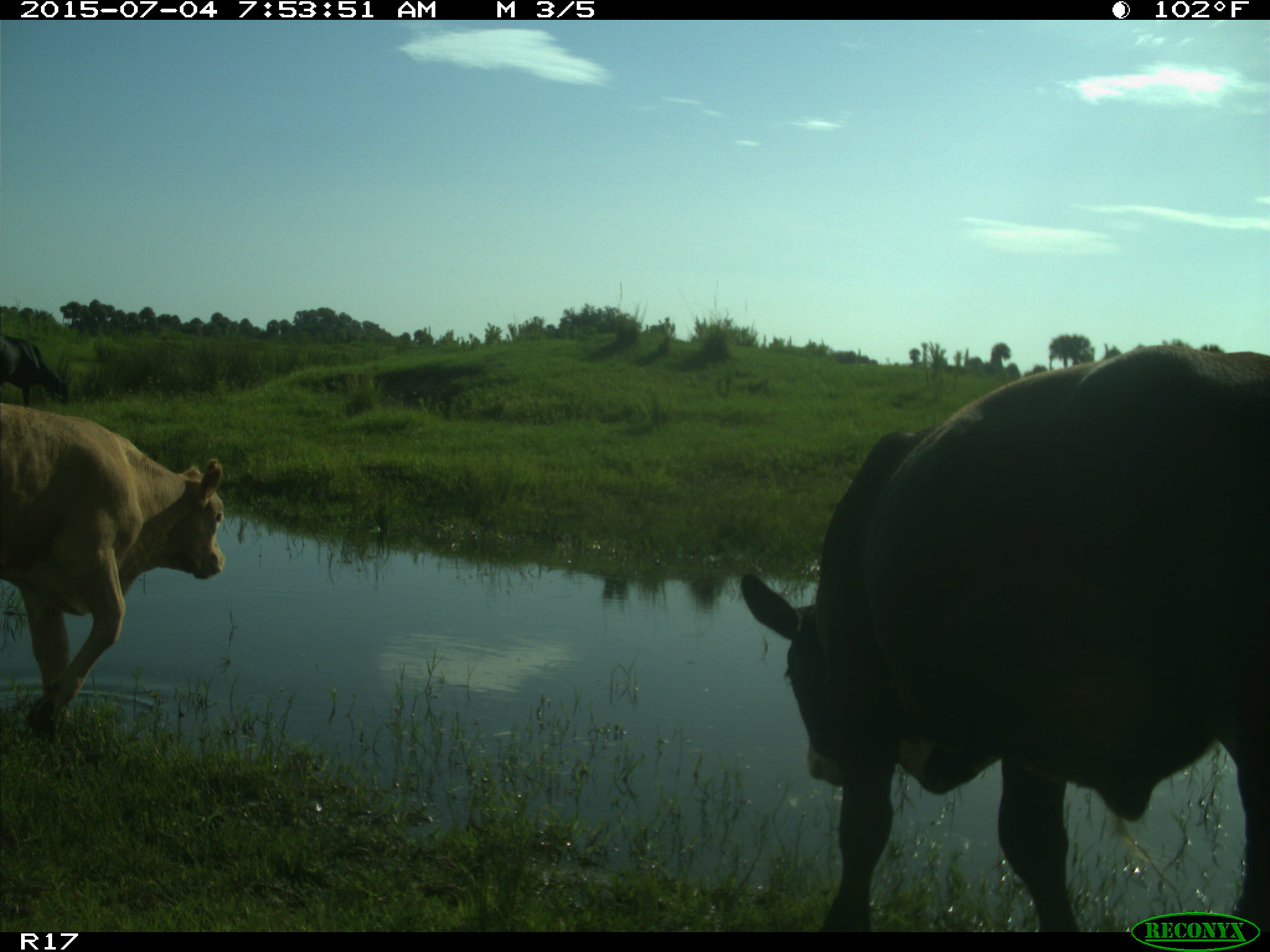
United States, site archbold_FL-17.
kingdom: Animalia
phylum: Chordata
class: Mammalia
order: Artiodactyla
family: Bovidae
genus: Bos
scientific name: Bos taurus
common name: domestic cow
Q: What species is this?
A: Bos taurus (domestic cow).